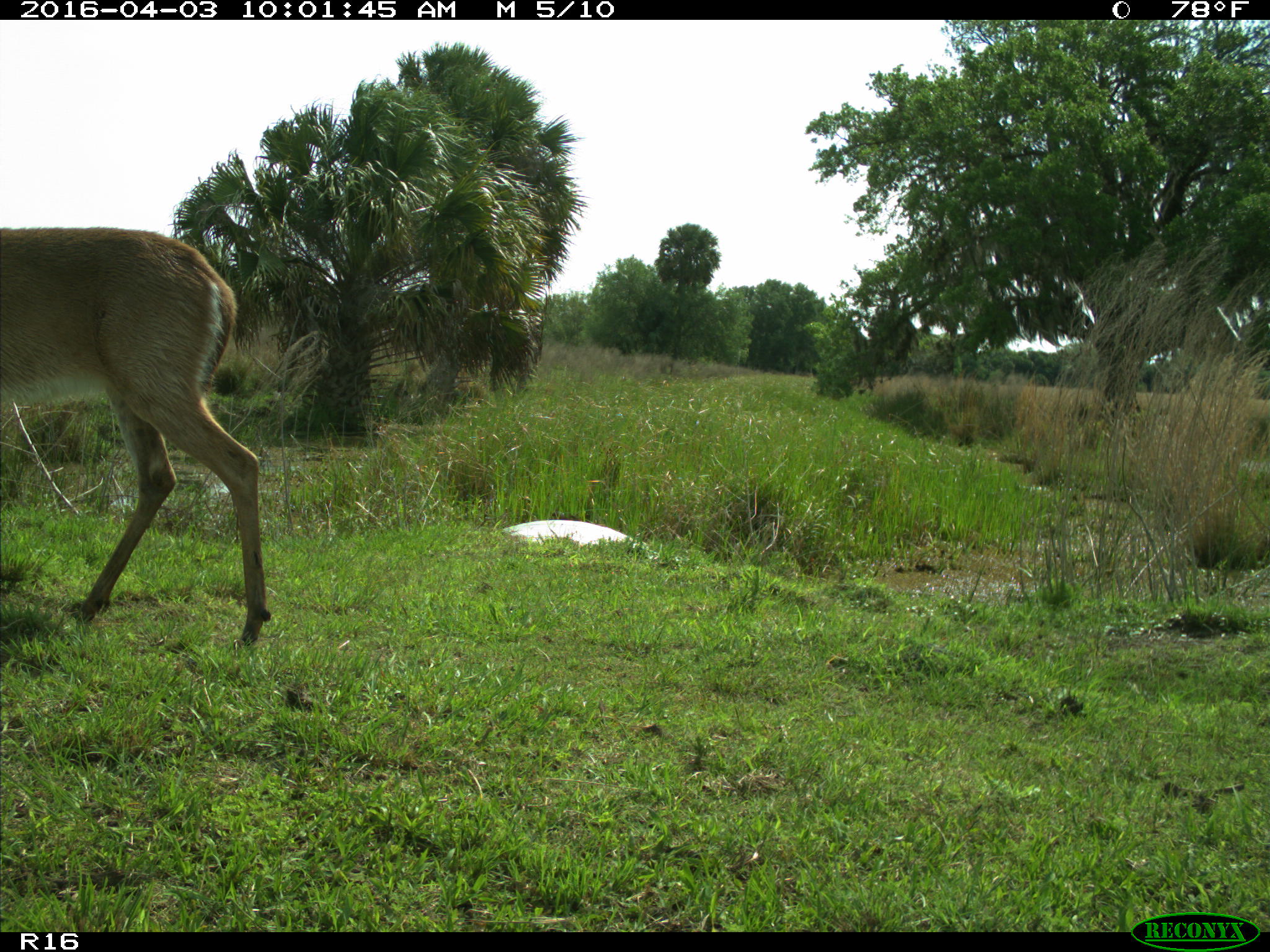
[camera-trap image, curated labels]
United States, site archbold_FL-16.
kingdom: Animalia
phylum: Chordata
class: Mammalia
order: Artiodactyla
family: Cervidae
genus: Odocoileus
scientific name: Odocoileus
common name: deer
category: unidentified deer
Unidentified deer (deer) (Odocoileus).